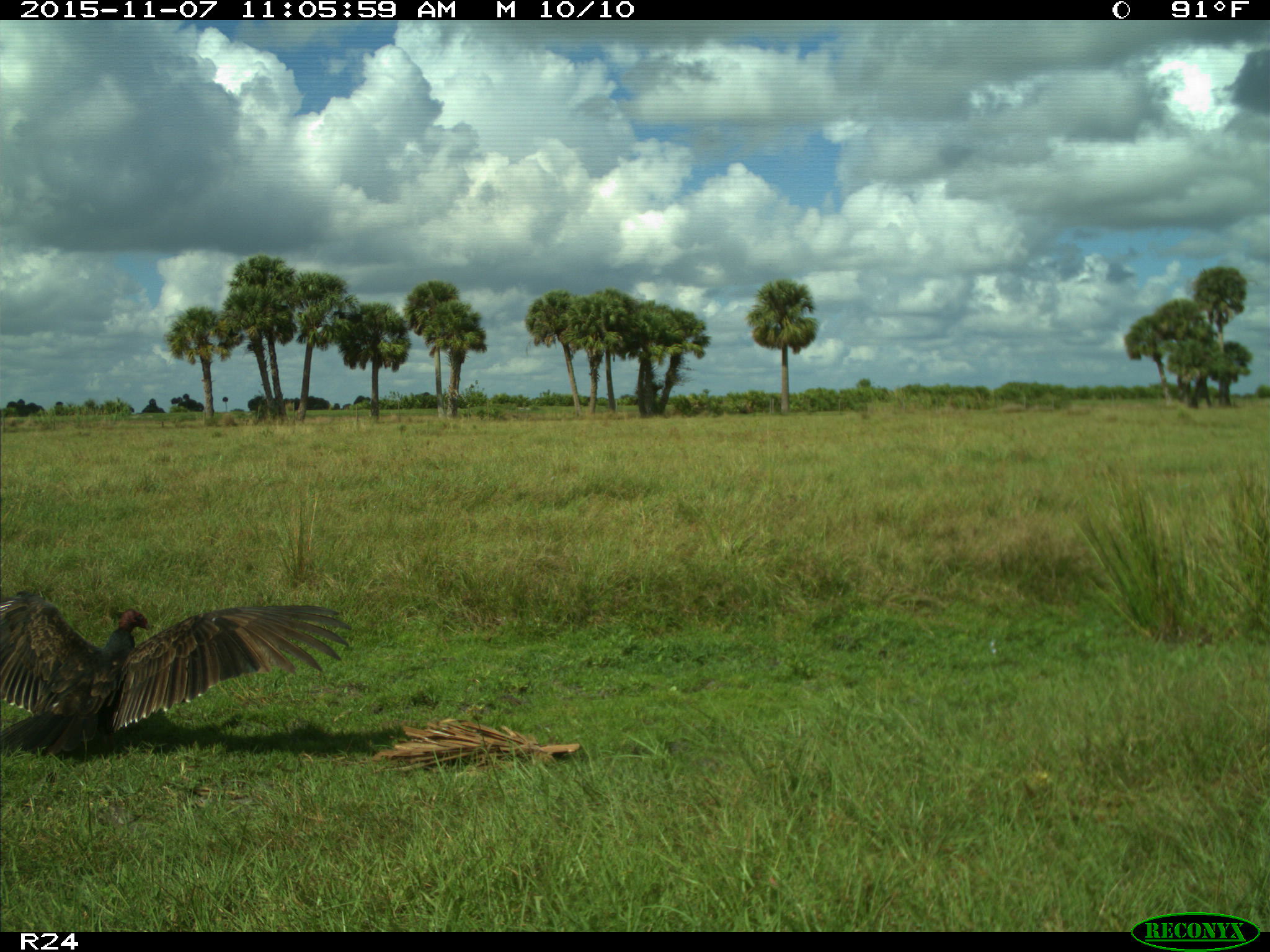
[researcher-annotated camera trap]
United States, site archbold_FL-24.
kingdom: Animalia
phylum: Chordata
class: Aves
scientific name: Aves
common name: birds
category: unidentified bird